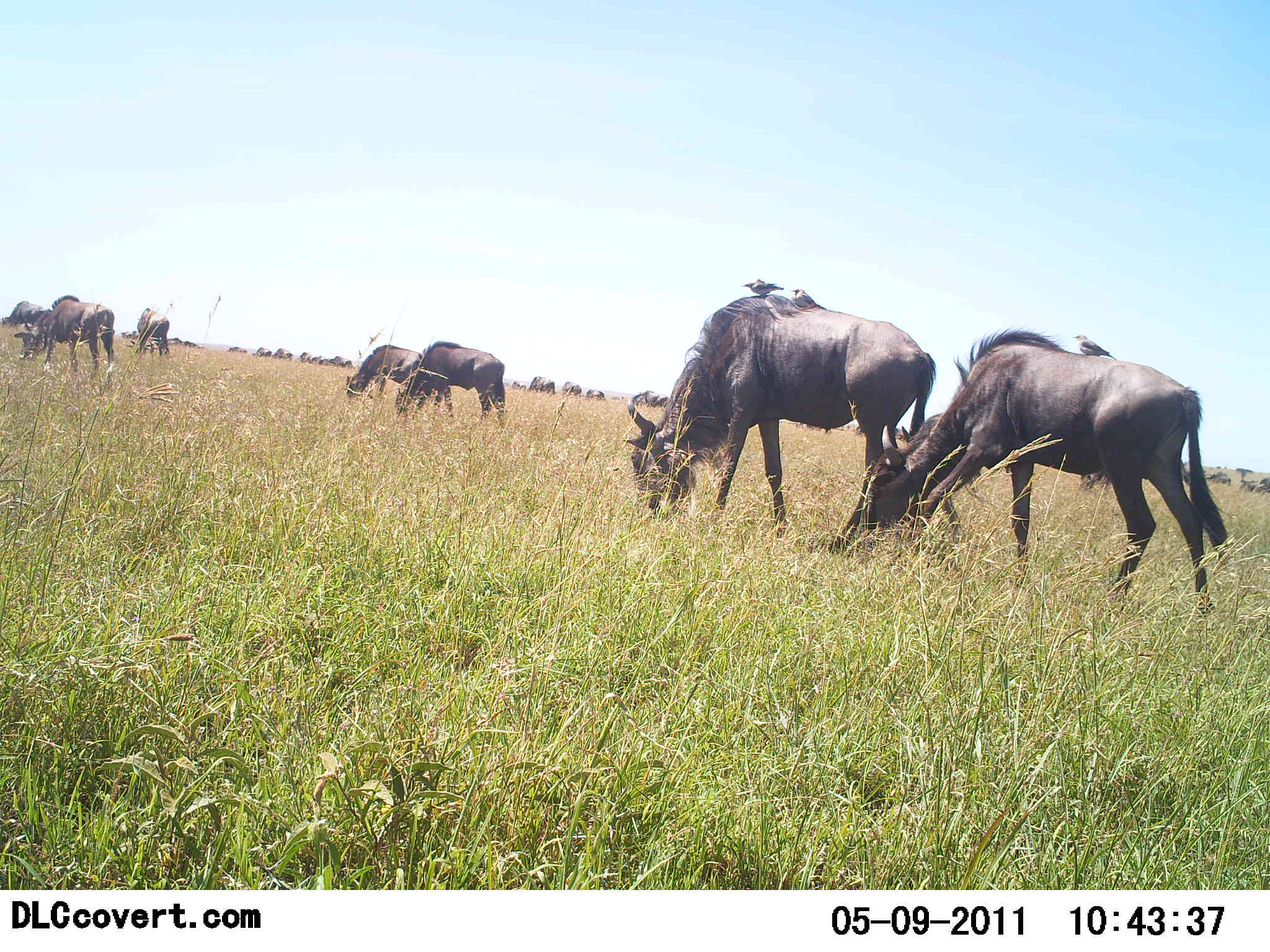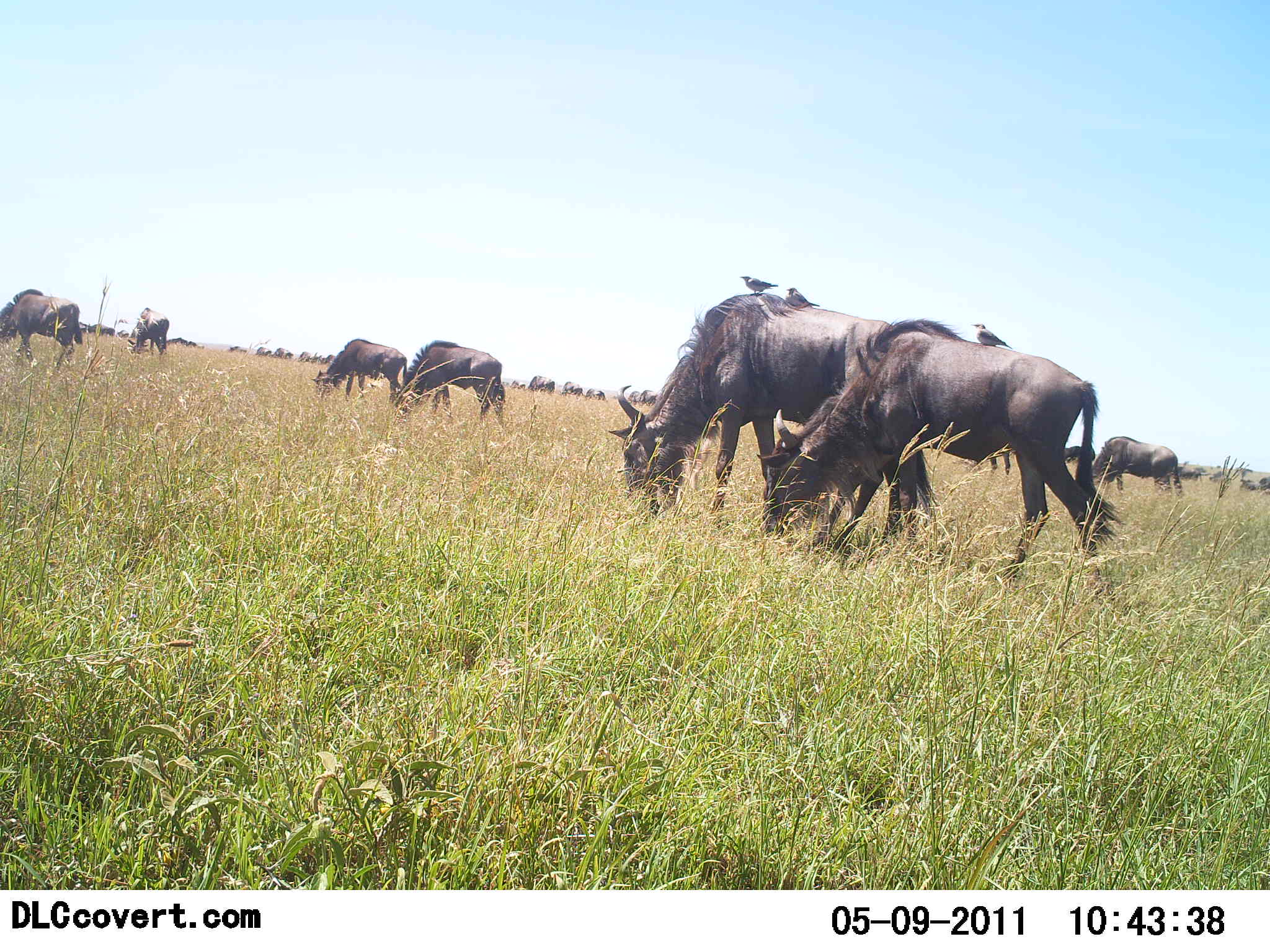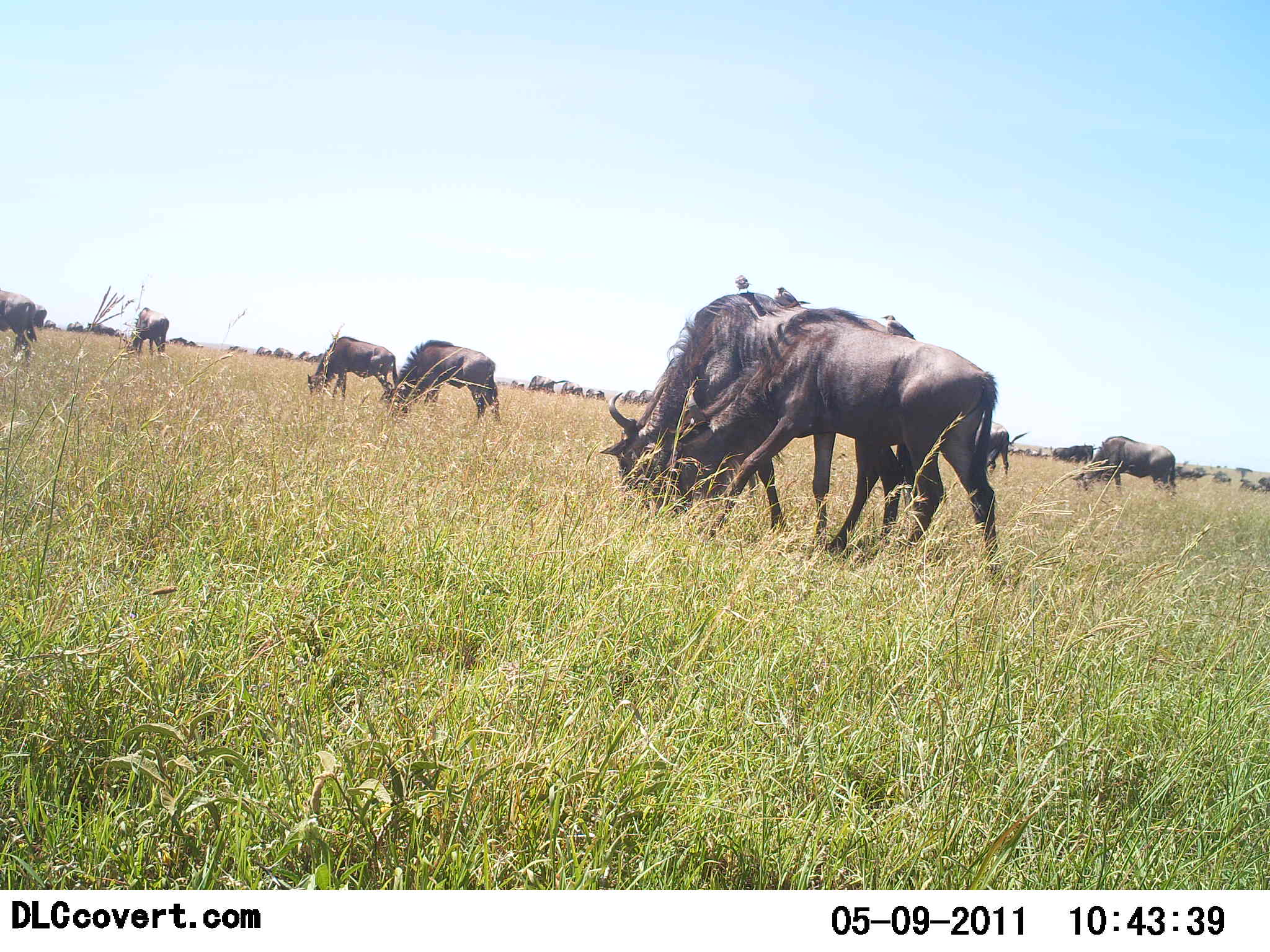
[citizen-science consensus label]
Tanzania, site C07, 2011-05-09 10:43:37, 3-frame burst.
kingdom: Animalia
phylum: Chordata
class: Mammalia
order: Artiodactyla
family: Bovidae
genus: Connochaetes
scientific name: Connochaetes taurinus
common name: blue wildebeest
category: wildebeest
Wildebeest (blue wildebeest) (Connochaetes taurinus), count 8. Behavior (volunteer vote fractions): standing 36%, resting 0%, moving 43%, interacting 0%. Young present (vote fraction): 14%. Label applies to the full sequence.